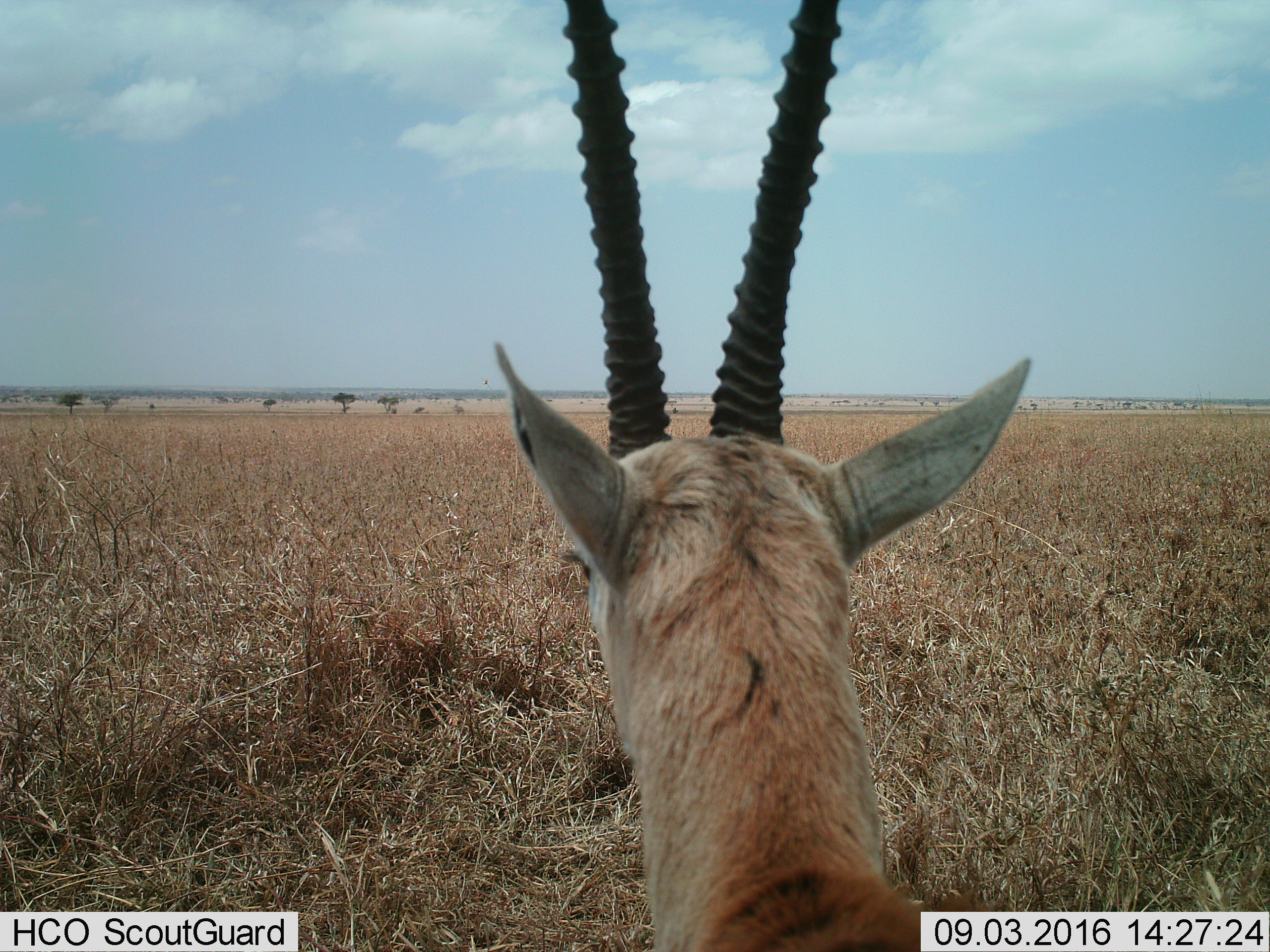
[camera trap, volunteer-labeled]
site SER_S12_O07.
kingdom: Animalia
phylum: Chordata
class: Mammalia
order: Artiodactyla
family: Bovidae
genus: Eudorcas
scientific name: Eudorcas thomsonii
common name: thomson's gazelle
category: gazellethomsons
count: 1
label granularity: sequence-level